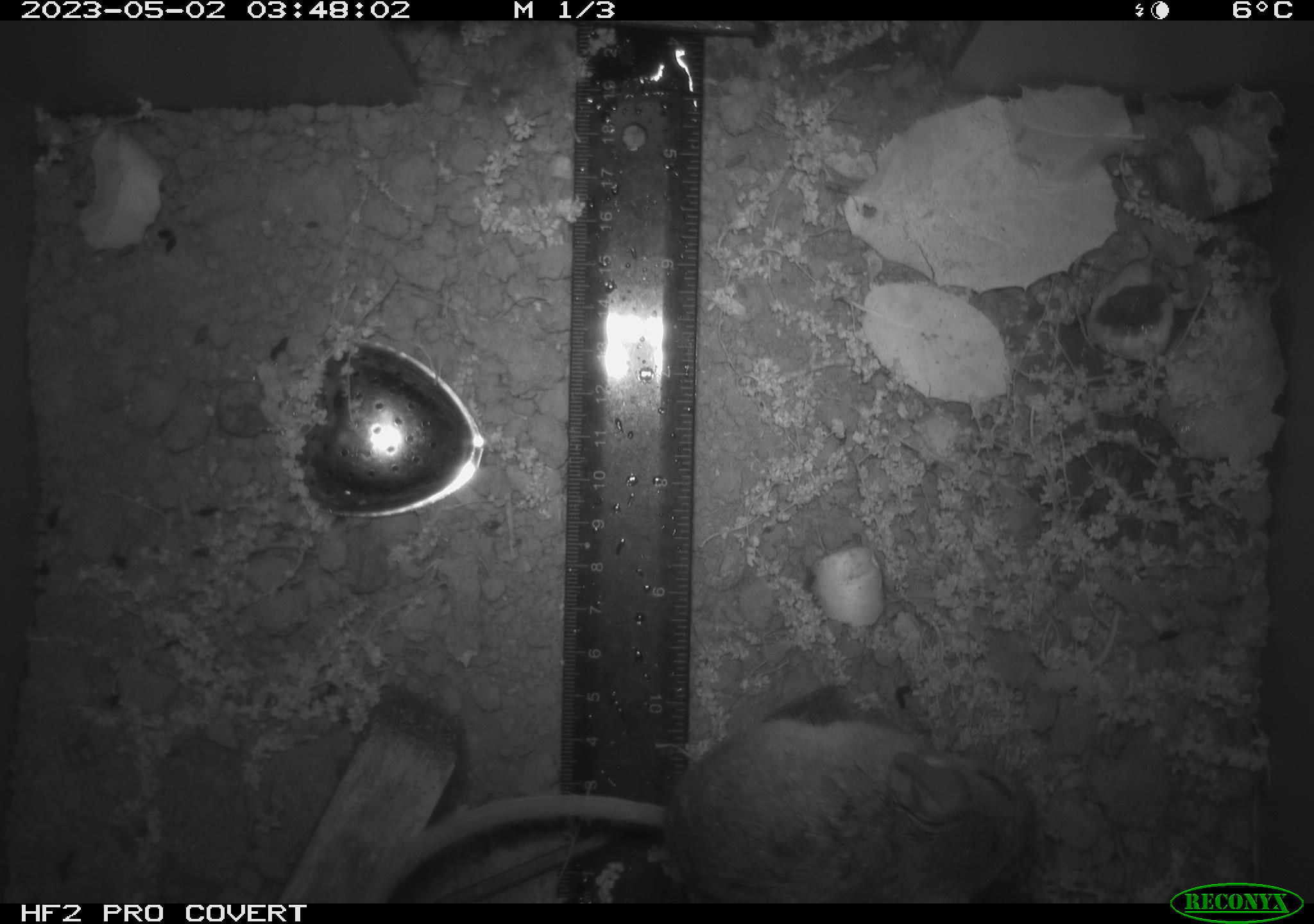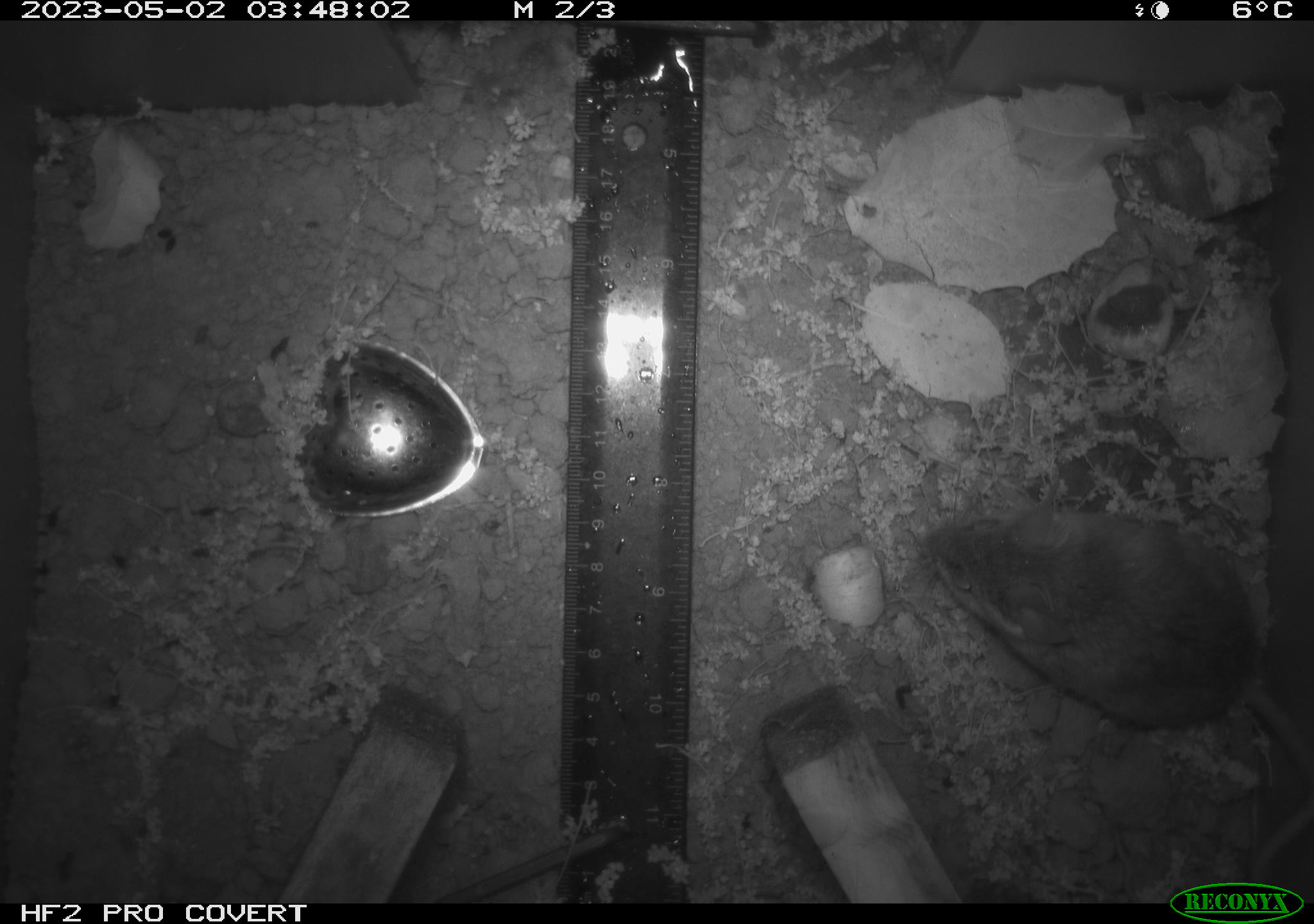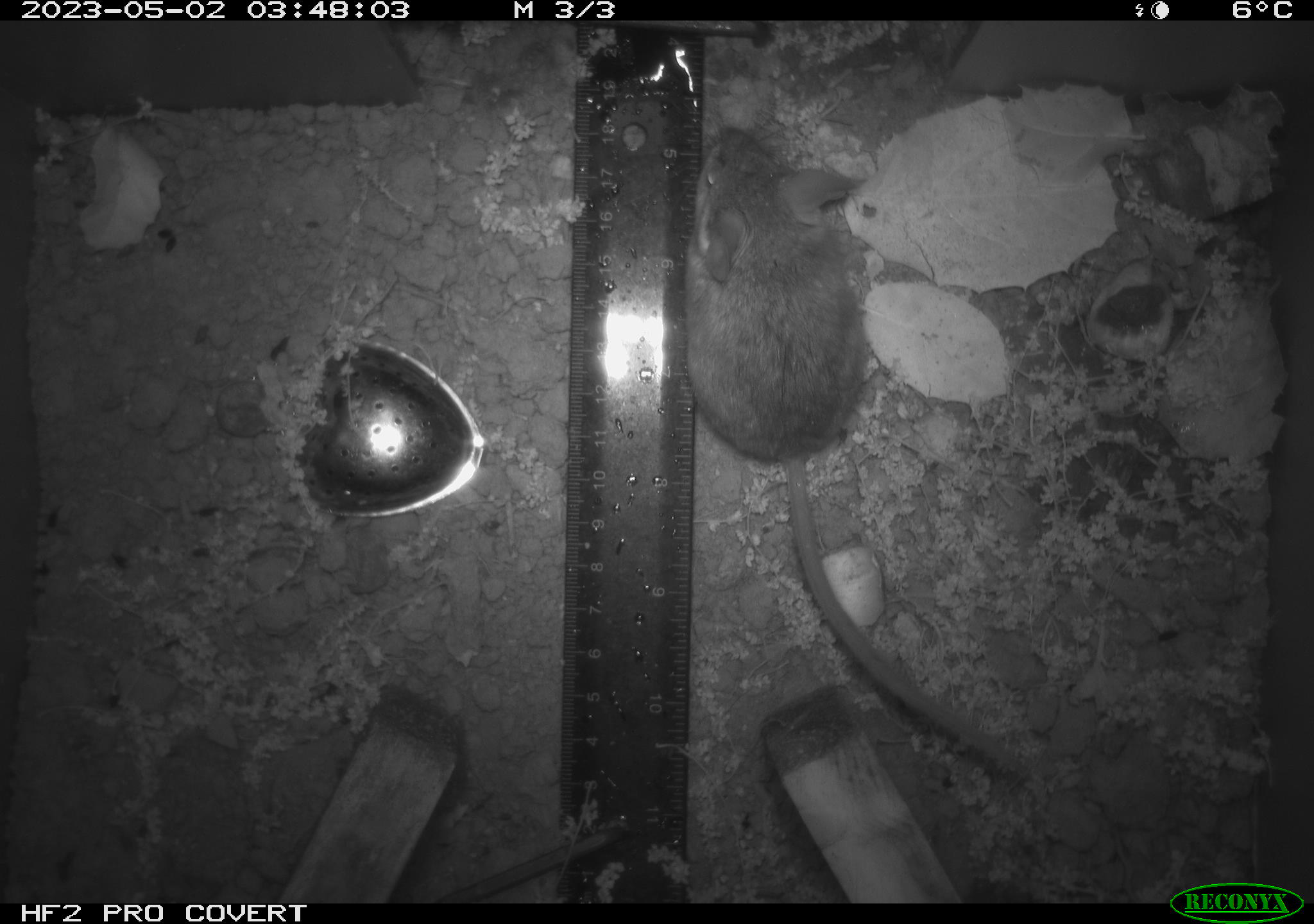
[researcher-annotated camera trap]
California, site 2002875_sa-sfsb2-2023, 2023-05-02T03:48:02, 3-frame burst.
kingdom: Animalia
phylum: Chordata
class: Mammalia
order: Rodentia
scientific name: Rodentia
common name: mouse species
Mouse species (Rodentia).